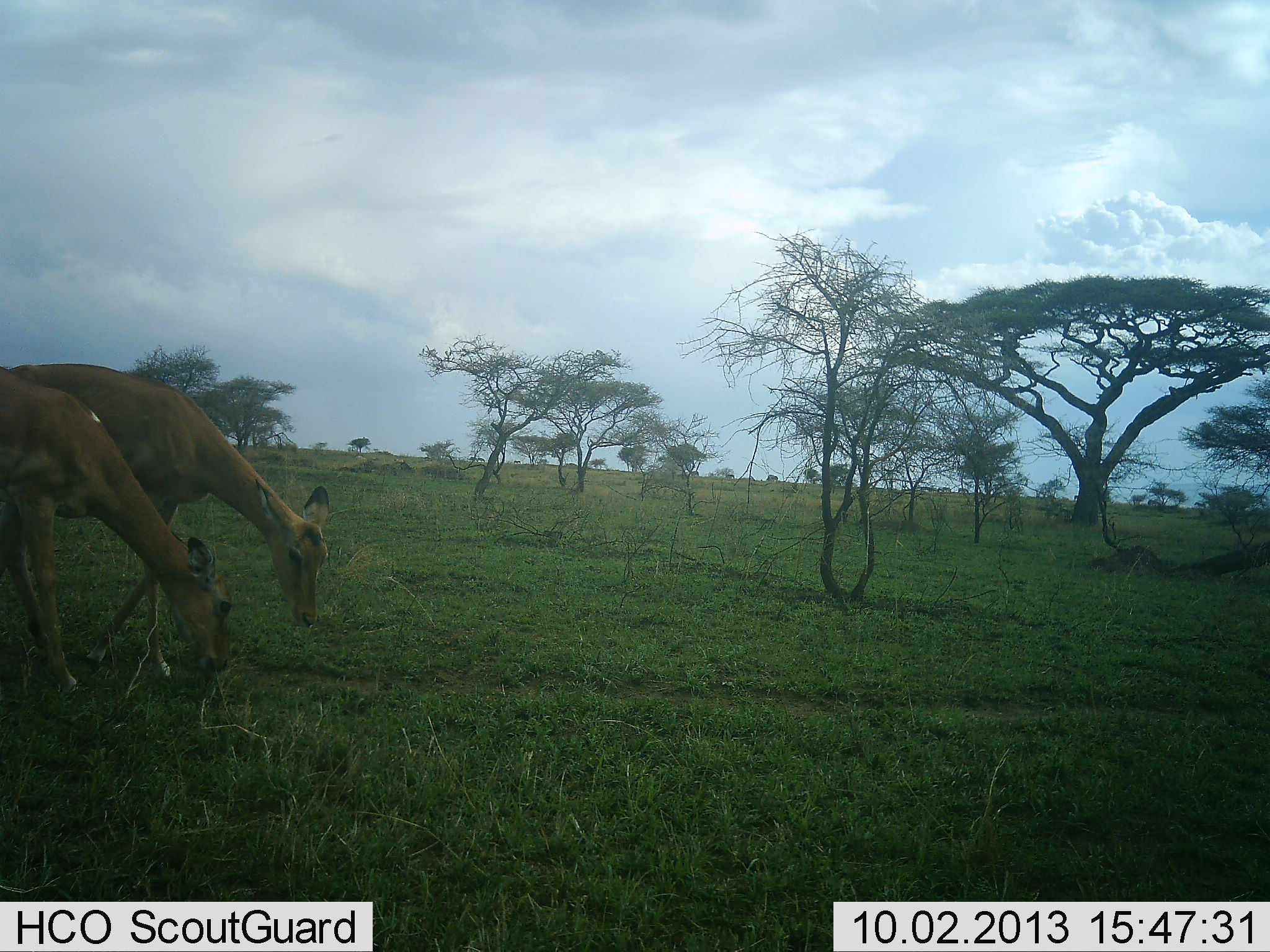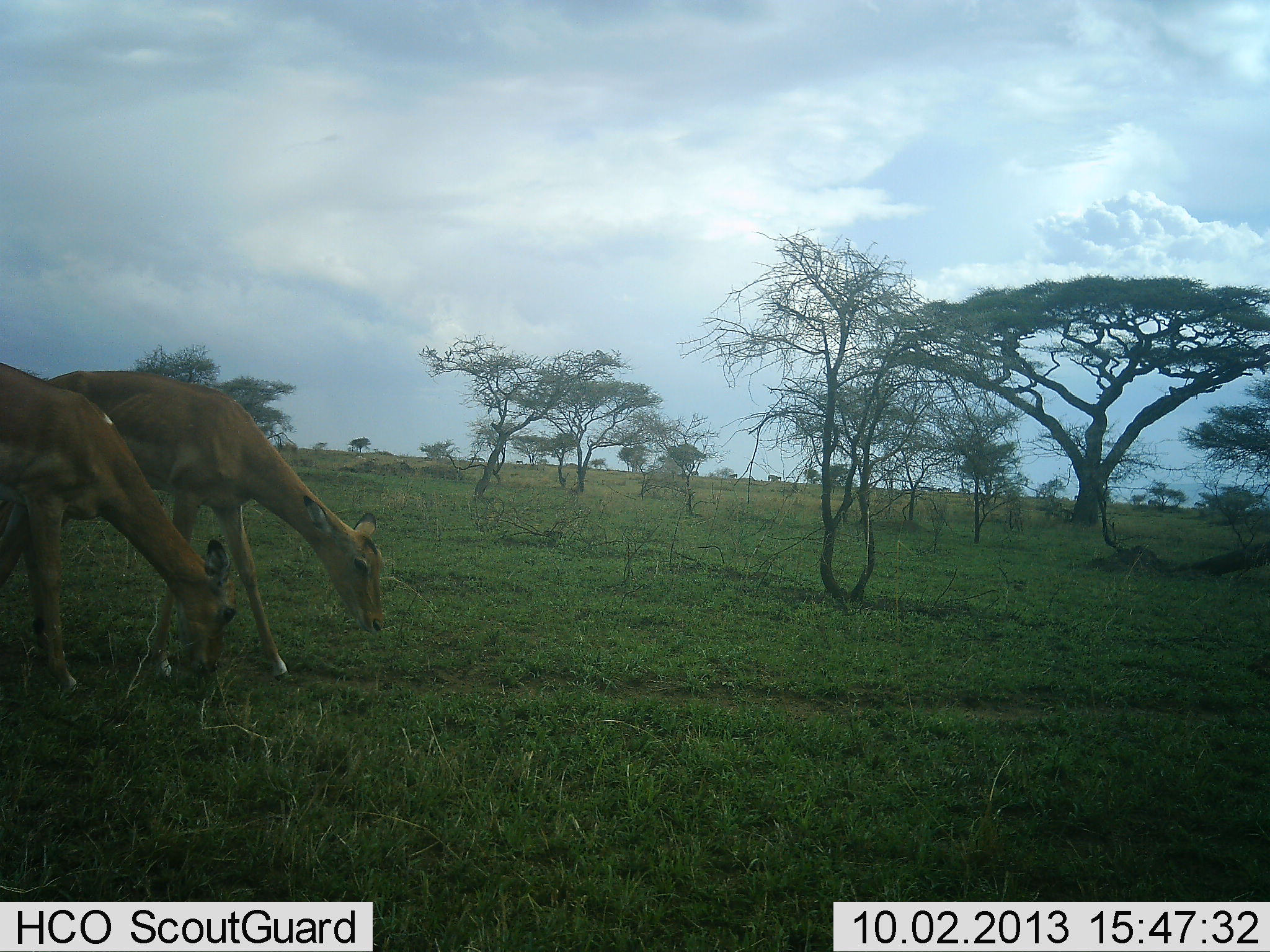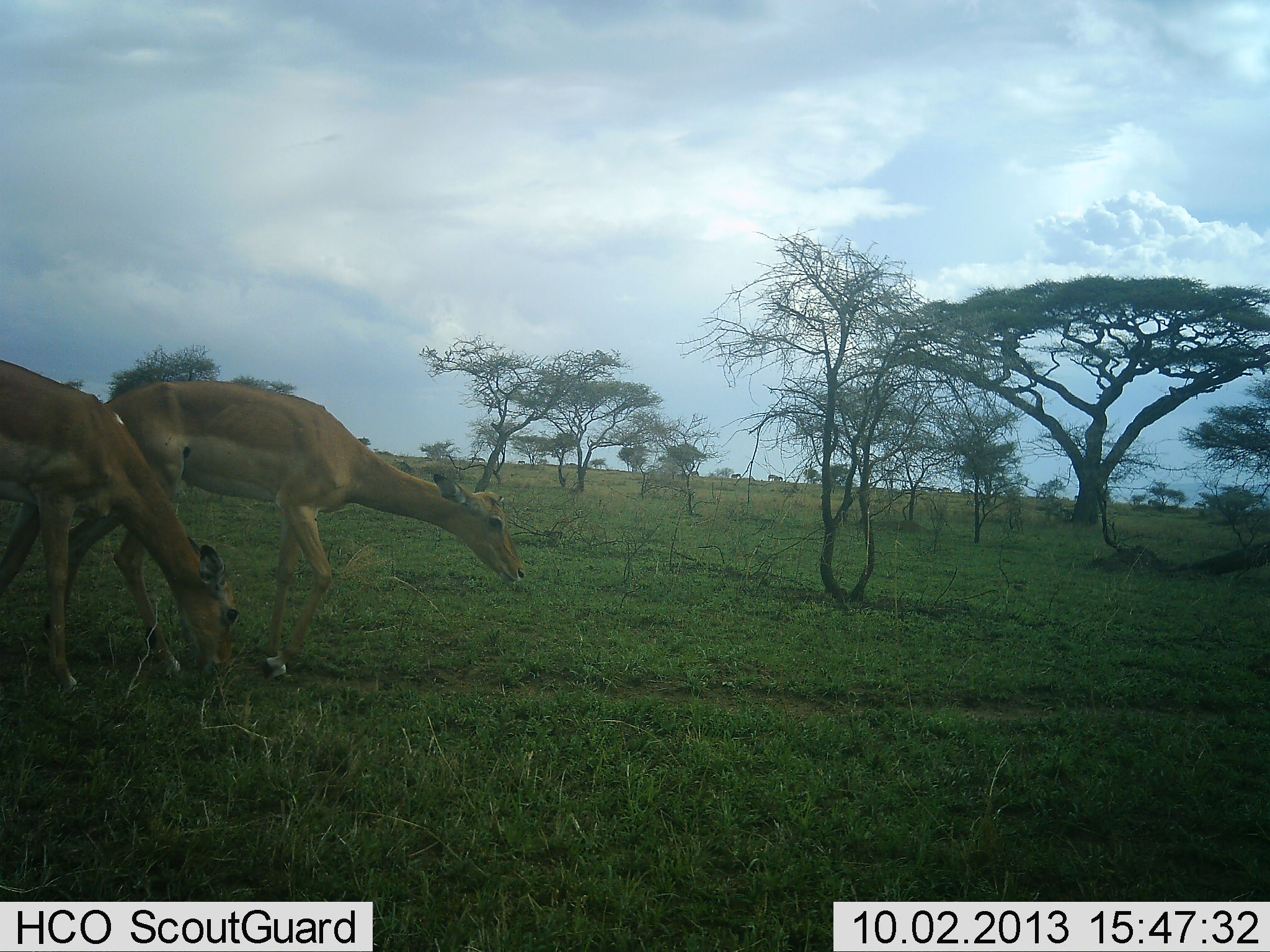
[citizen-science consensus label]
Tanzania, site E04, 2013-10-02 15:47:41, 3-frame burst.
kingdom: Animalia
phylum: Chordata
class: Mammalia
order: Artiodactyla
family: Bovidae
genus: Aepyceros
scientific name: Aepyceros melampus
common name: impala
Impala (Aepyceros melampus), count 2. Behavior (volunteer vote fractions): standing 7%, resting 0%, moving 57%, interacting 0%. Young present (vote fraction): 0%. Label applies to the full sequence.